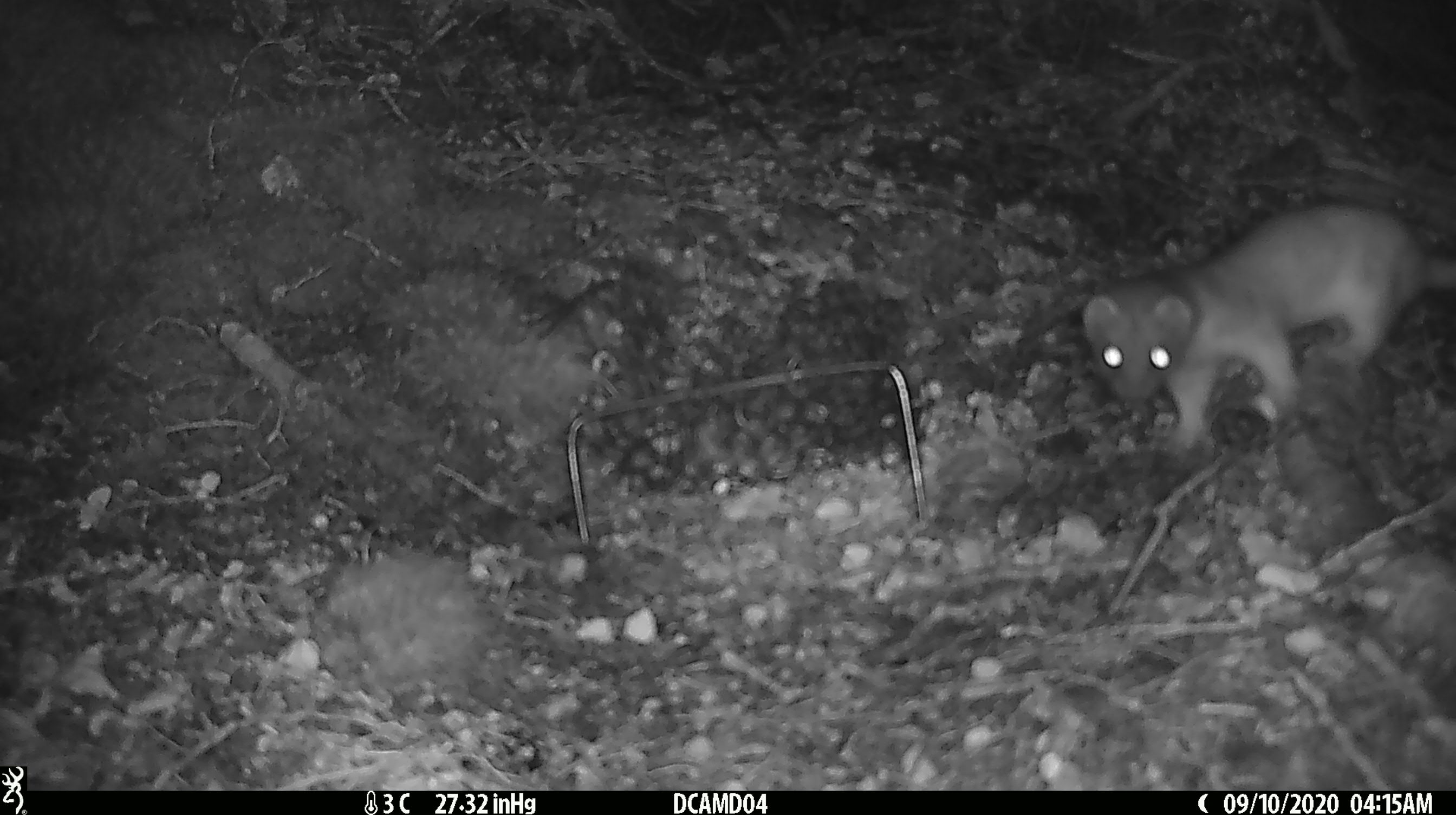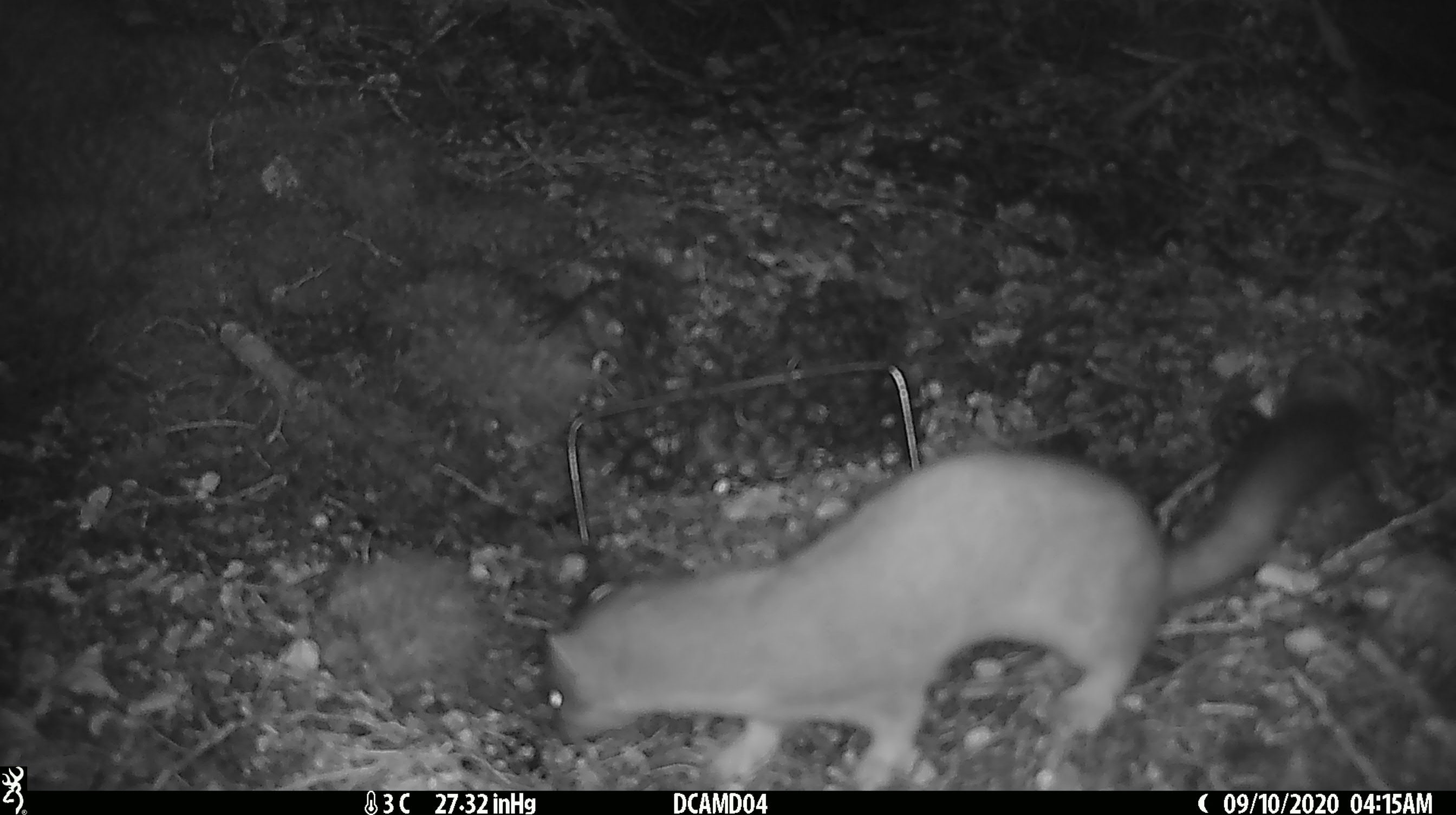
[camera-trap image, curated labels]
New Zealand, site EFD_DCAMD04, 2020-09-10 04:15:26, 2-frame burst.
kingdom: Animalia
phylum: Chordata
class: Mammalia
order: Carnivora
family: Mustelidae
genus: Mustela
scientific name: Mustela erminea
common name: stoat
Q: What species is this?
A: Stoat (Mustela erminea).